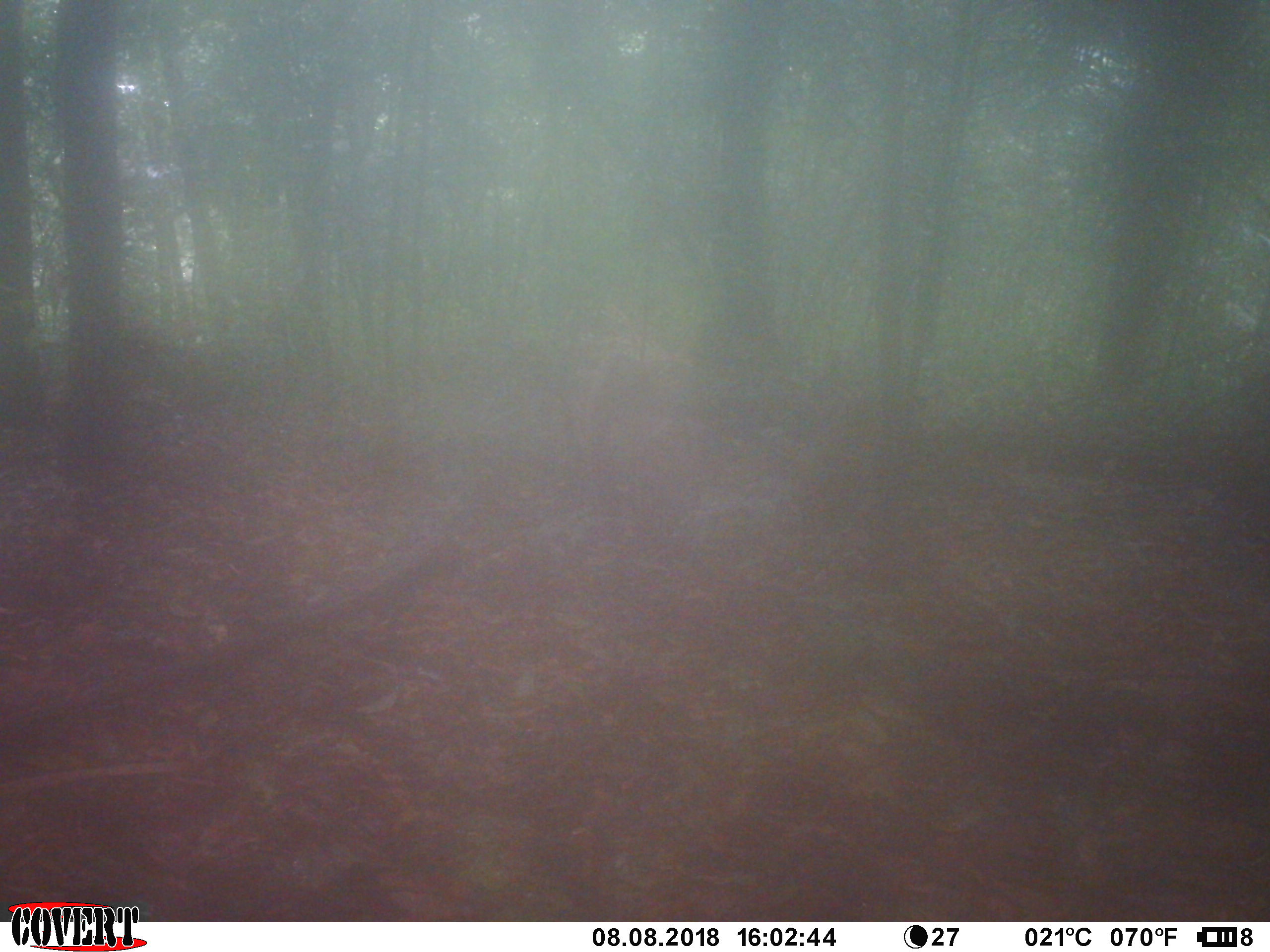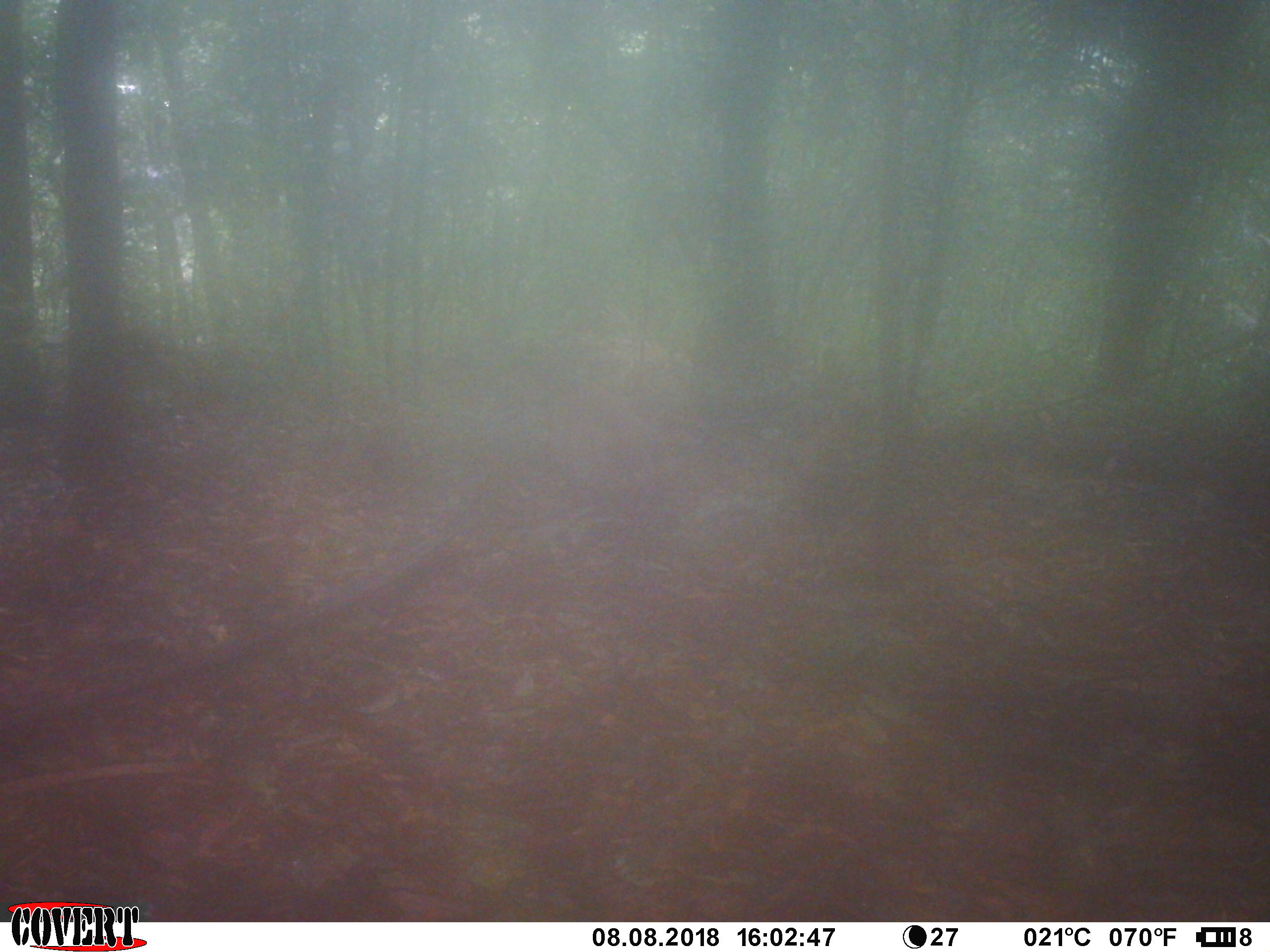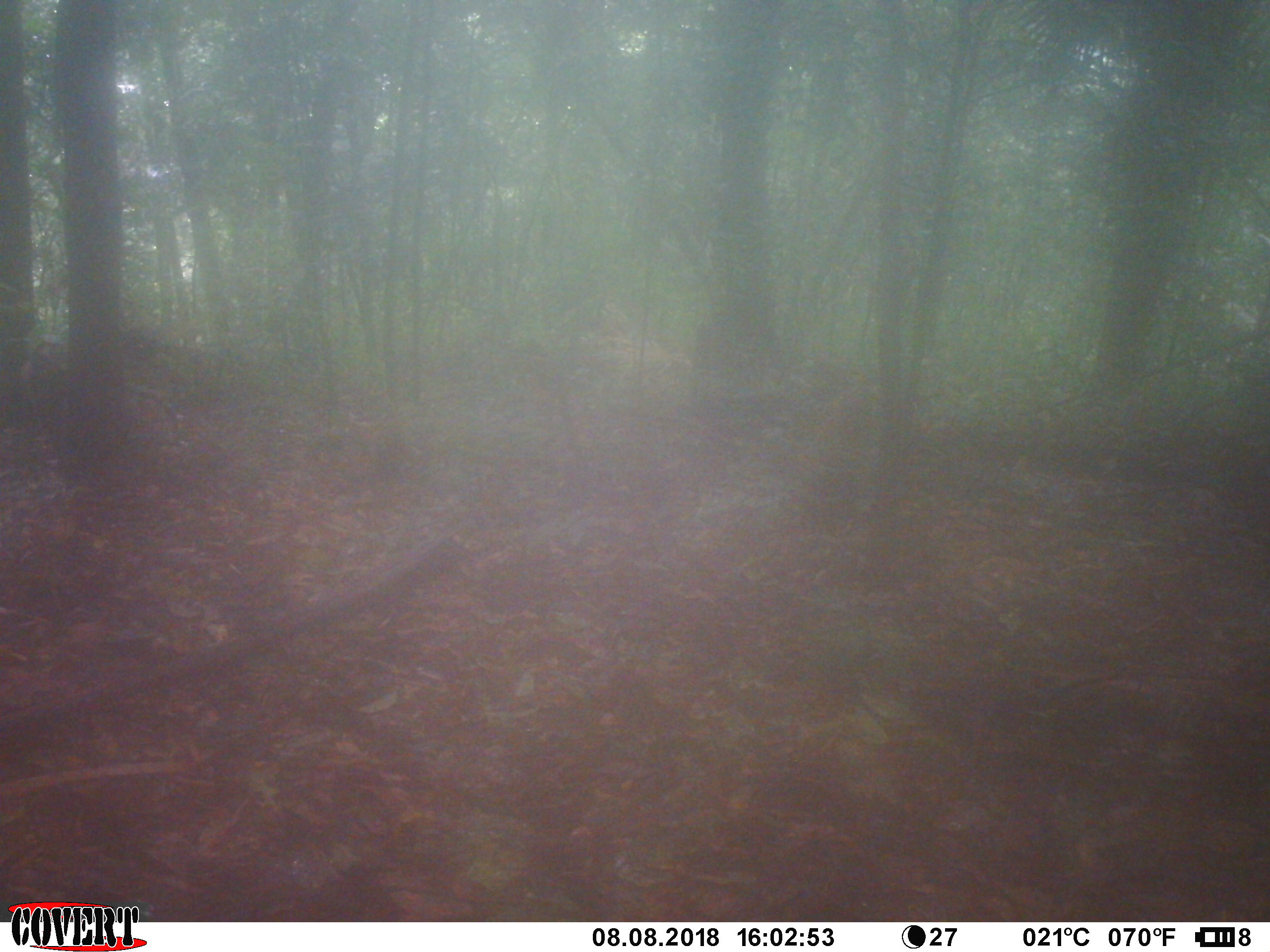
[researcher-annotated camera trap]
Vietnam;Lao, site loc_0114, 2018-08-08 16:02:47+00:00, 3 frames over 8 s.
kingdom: Animalia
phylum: Chordata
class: Mammalia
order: Primates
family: Cercopithecidae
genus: Macaca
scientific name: Macaca nemestrina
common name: pig-tailed macaque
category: pig tailed macaque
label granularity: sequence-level